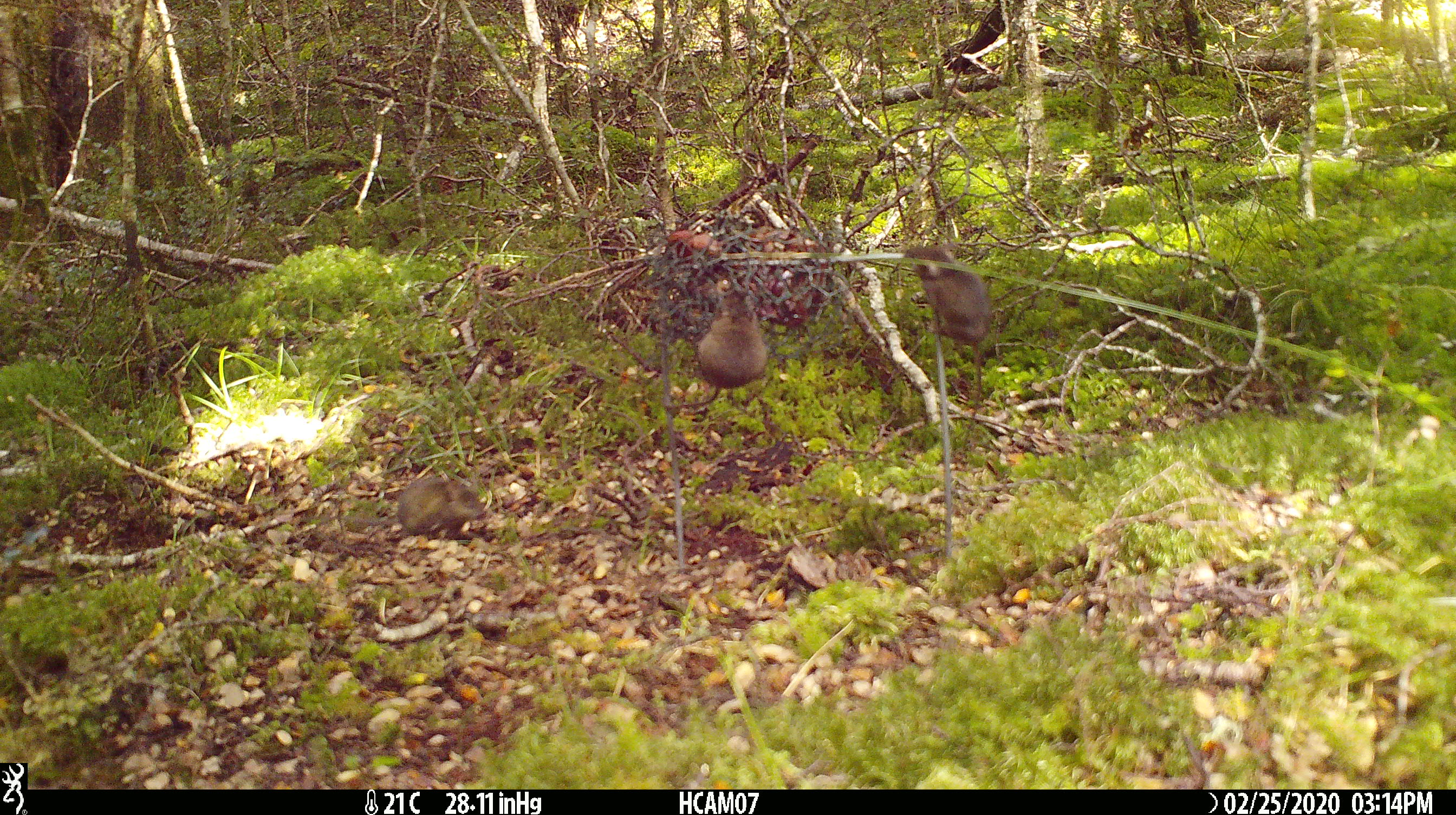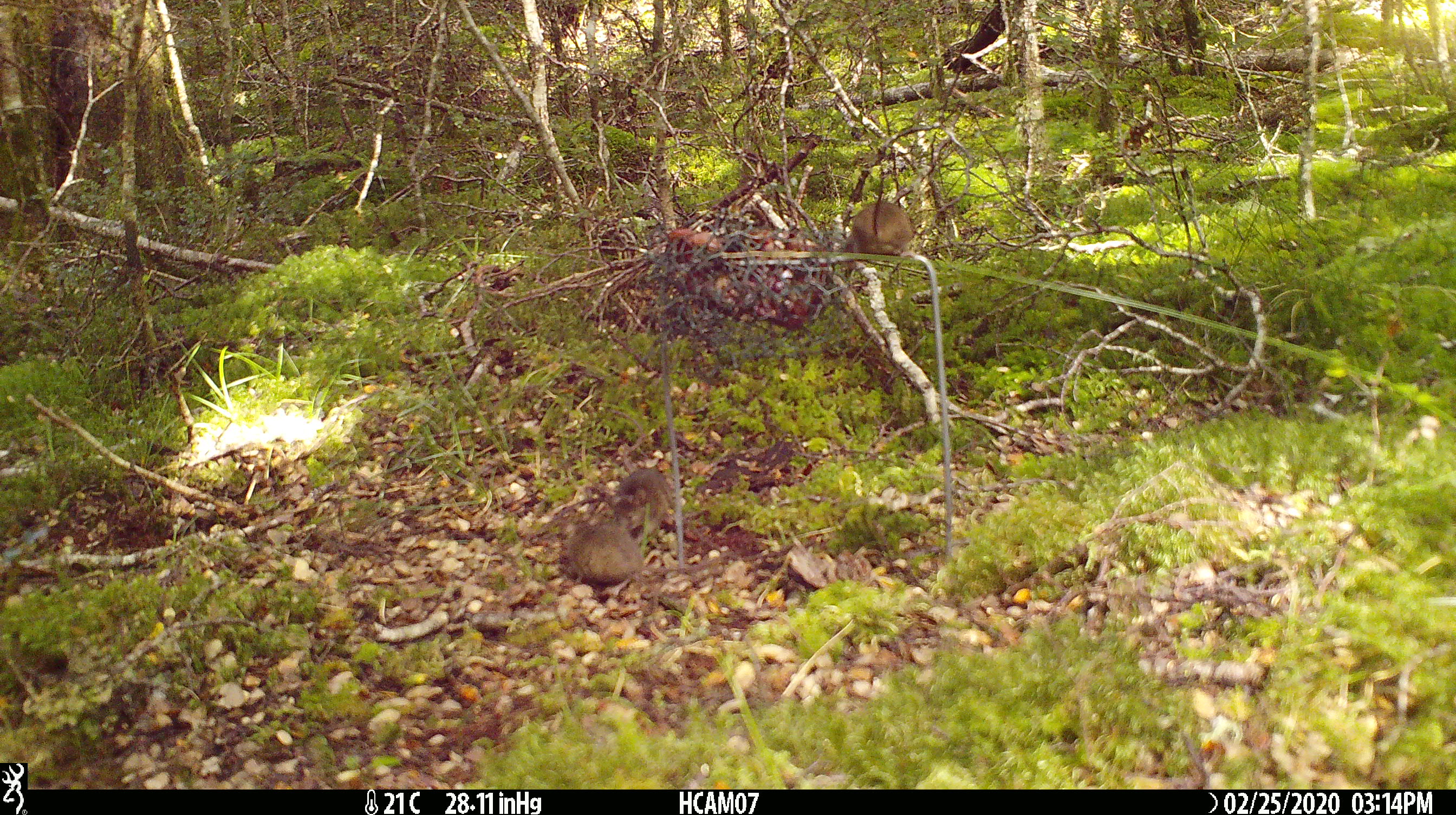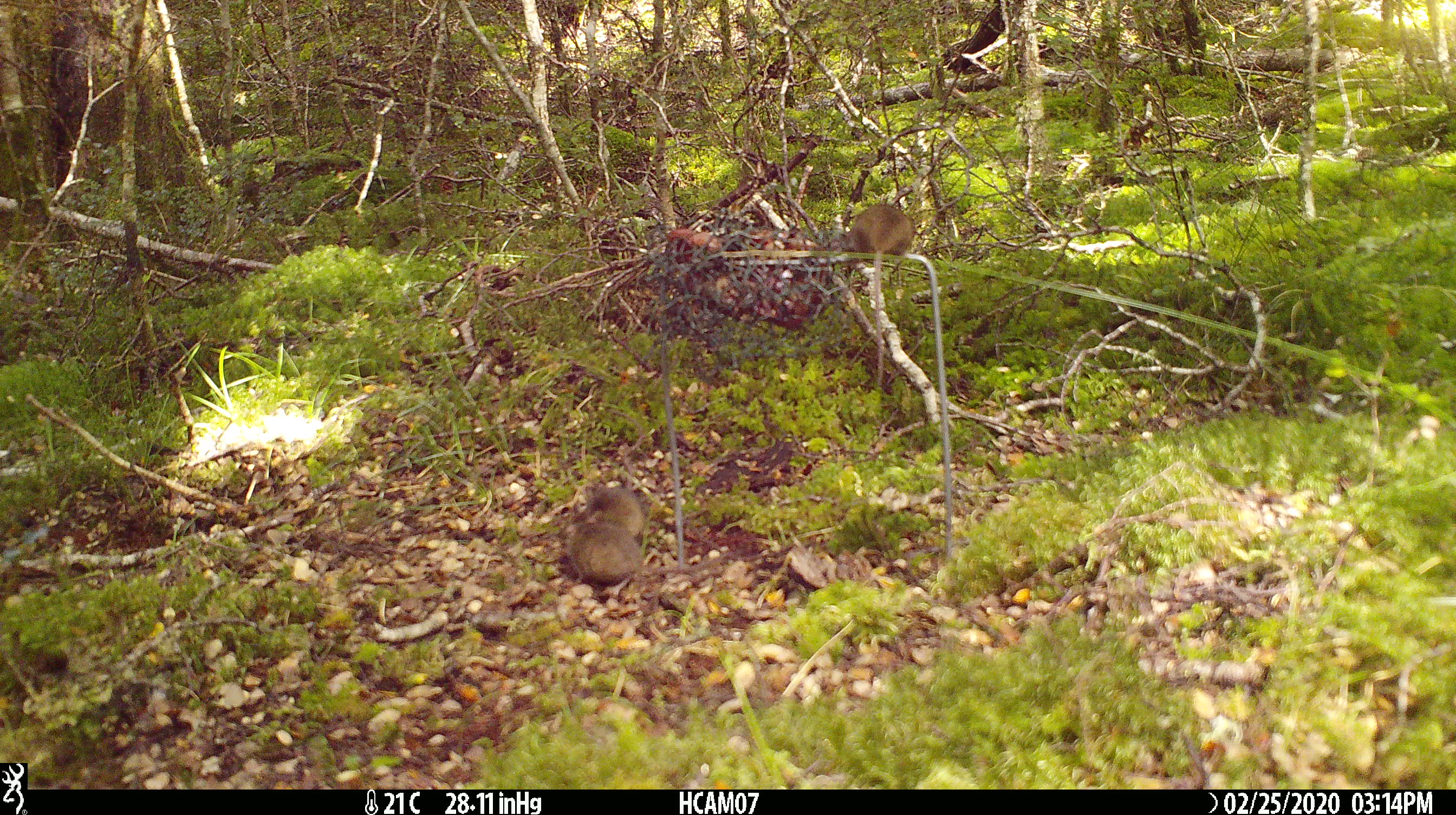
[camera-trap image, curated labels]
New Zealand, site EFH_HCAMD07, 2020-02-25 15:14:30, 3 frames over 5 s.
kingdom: Animalia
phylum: Chordata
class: Mammalia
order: Rodentia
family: Muridae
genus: Mus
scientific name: Mus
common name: mouse